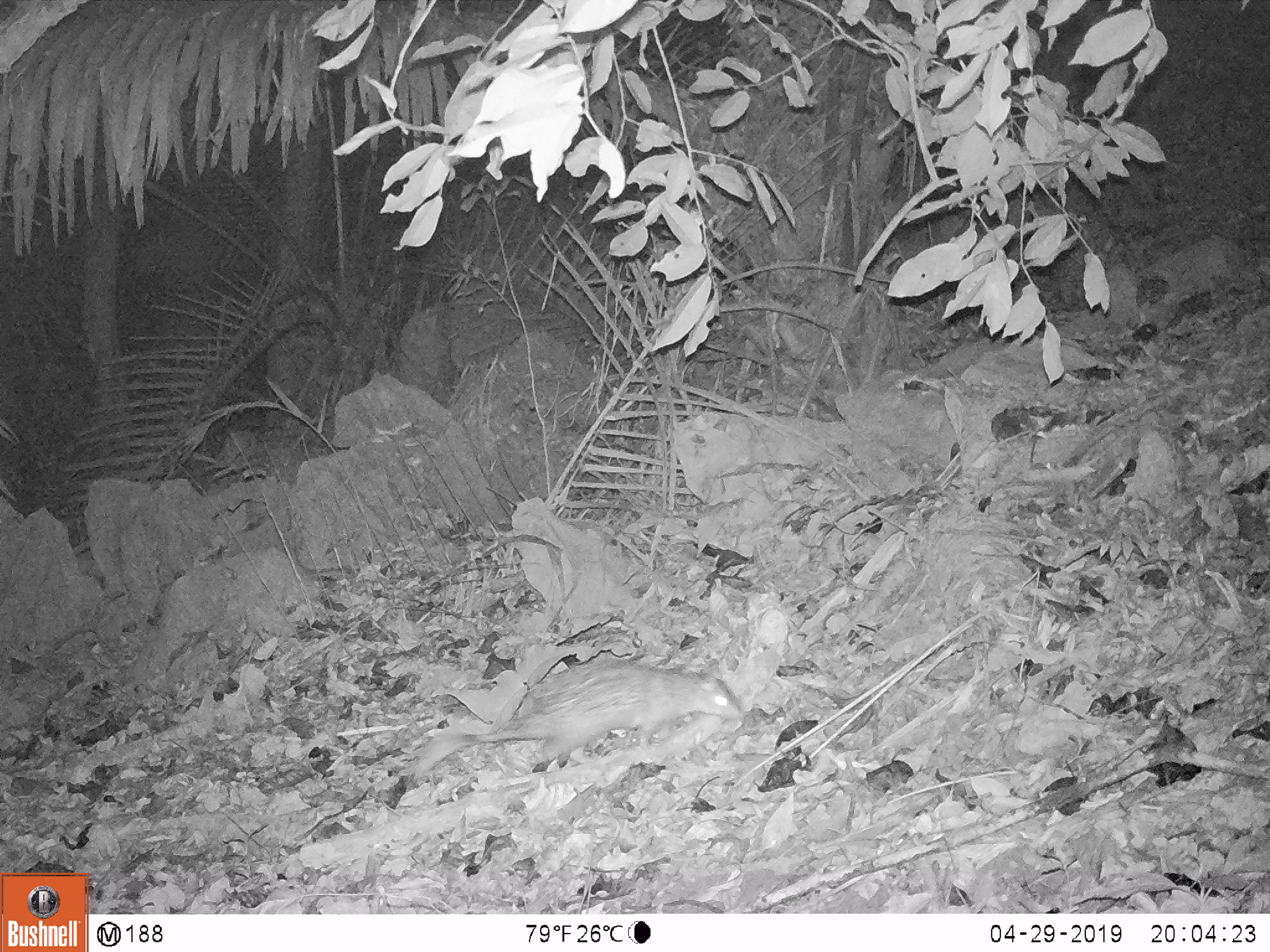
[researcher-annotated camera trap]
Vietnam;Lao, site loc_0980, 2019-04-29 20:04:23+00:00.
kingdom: Animalia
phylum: Chordata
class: Mammalia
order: Rodentia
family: Hystricidae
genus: Atherurus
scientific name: Atherurus macrourus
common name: asiatic brush-tailed porcupine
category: asiatic brush tailed porcupine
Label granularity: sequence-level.